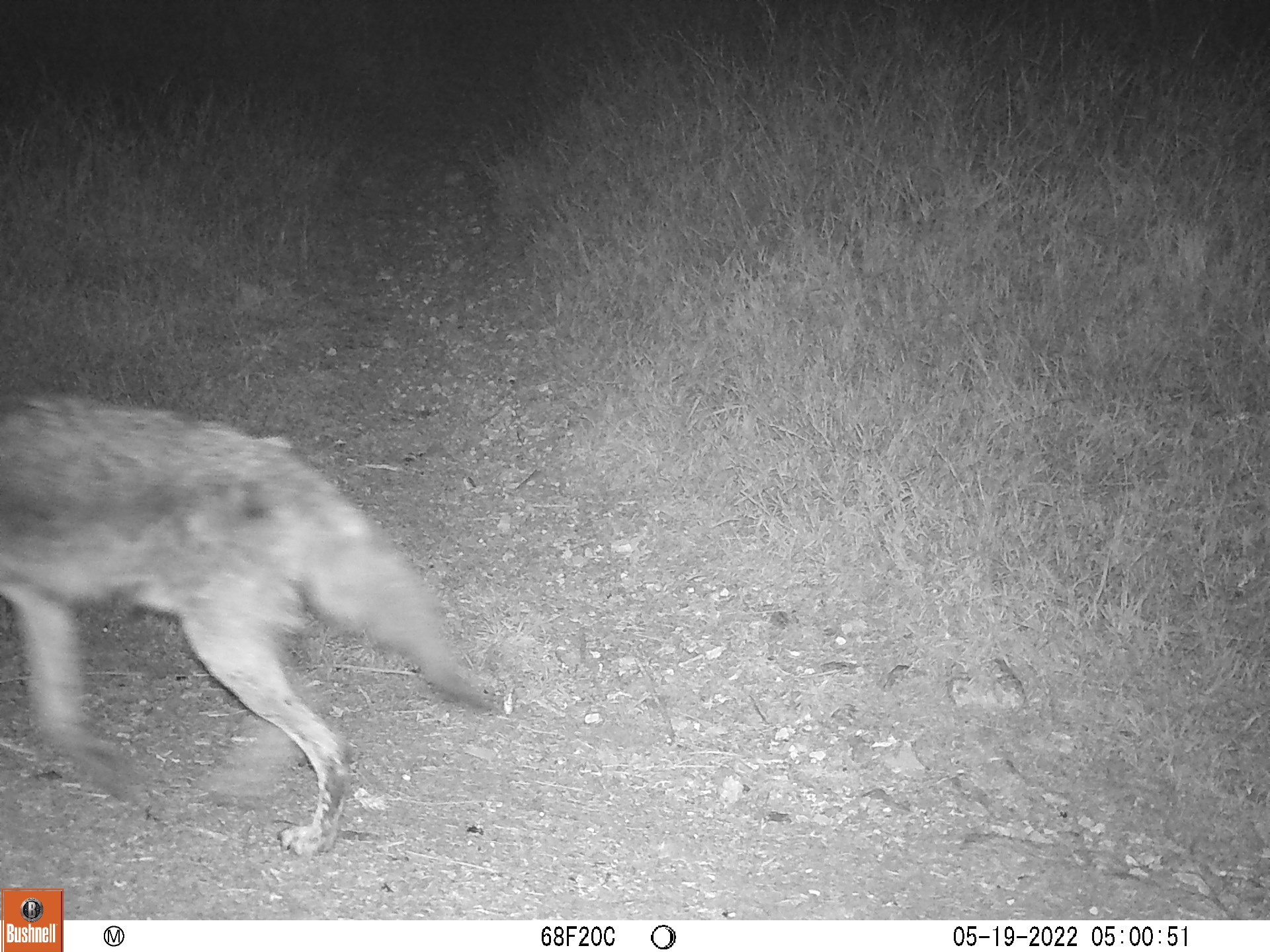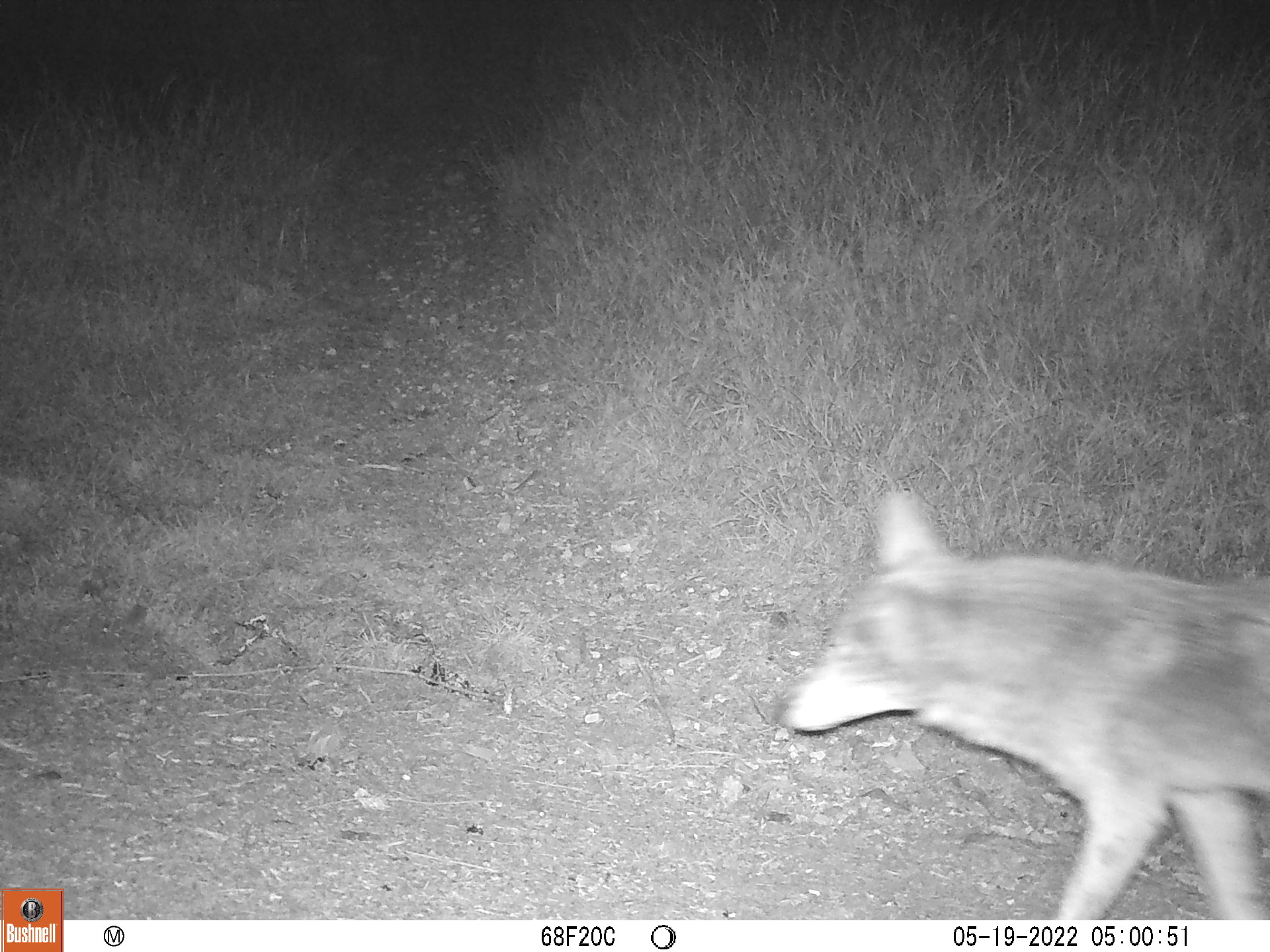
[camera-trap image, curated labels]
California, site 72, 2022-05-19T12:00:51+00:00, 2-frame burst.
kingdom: Animalia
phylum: Chordata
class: Mammalia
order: Carnivora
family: Canidae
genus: Canis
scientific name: Canis latrans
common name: coyote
Coyote (Canis latrans).